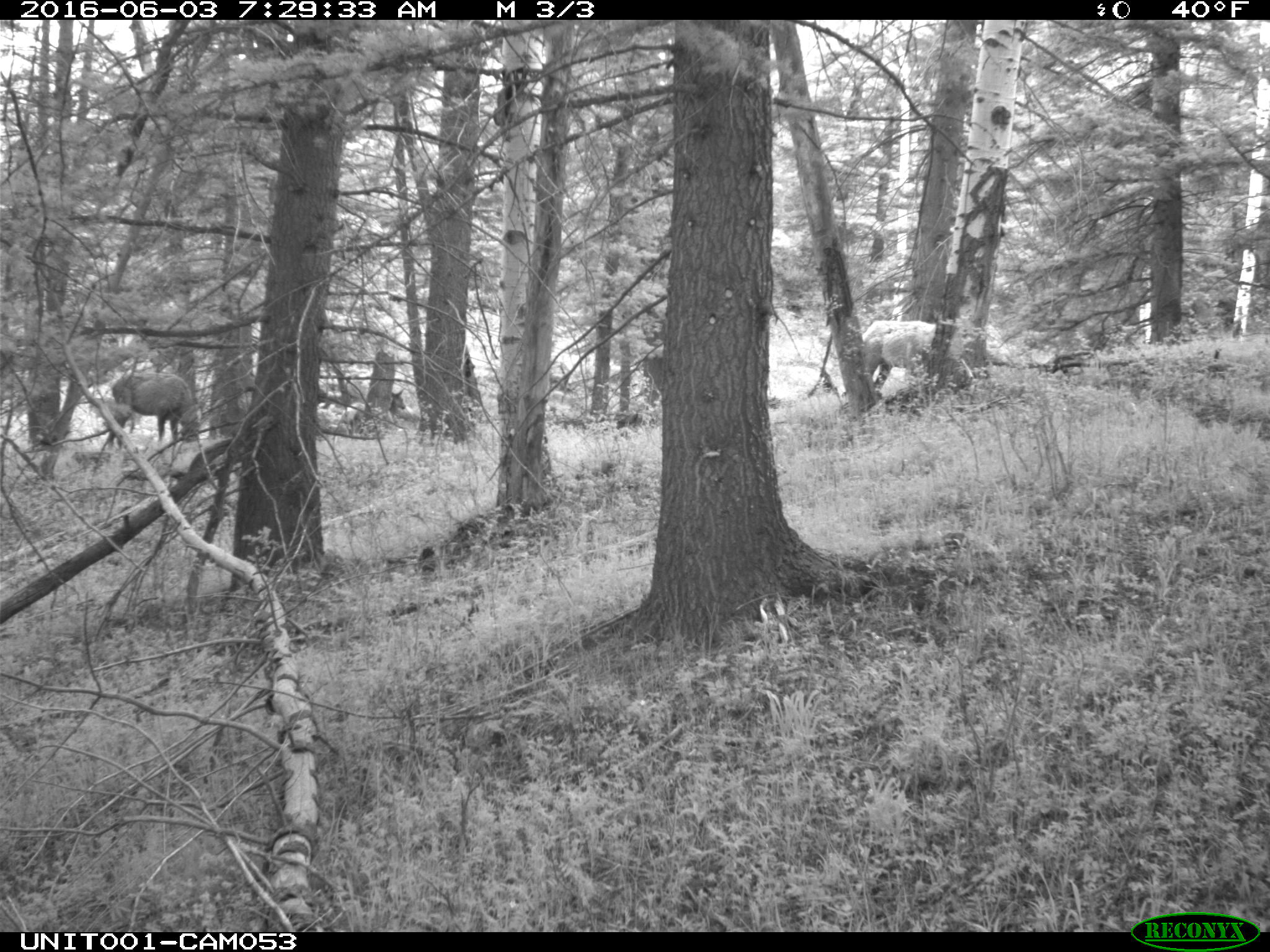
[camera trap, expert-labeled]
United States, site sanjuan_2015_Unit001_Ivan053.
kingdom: Animalia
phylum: Chordata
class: Mammalia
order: Artiodactyla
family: Cervidae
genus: Cervus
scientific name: Cervus elaphus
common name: red deer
Cervus elaphus (red deer).